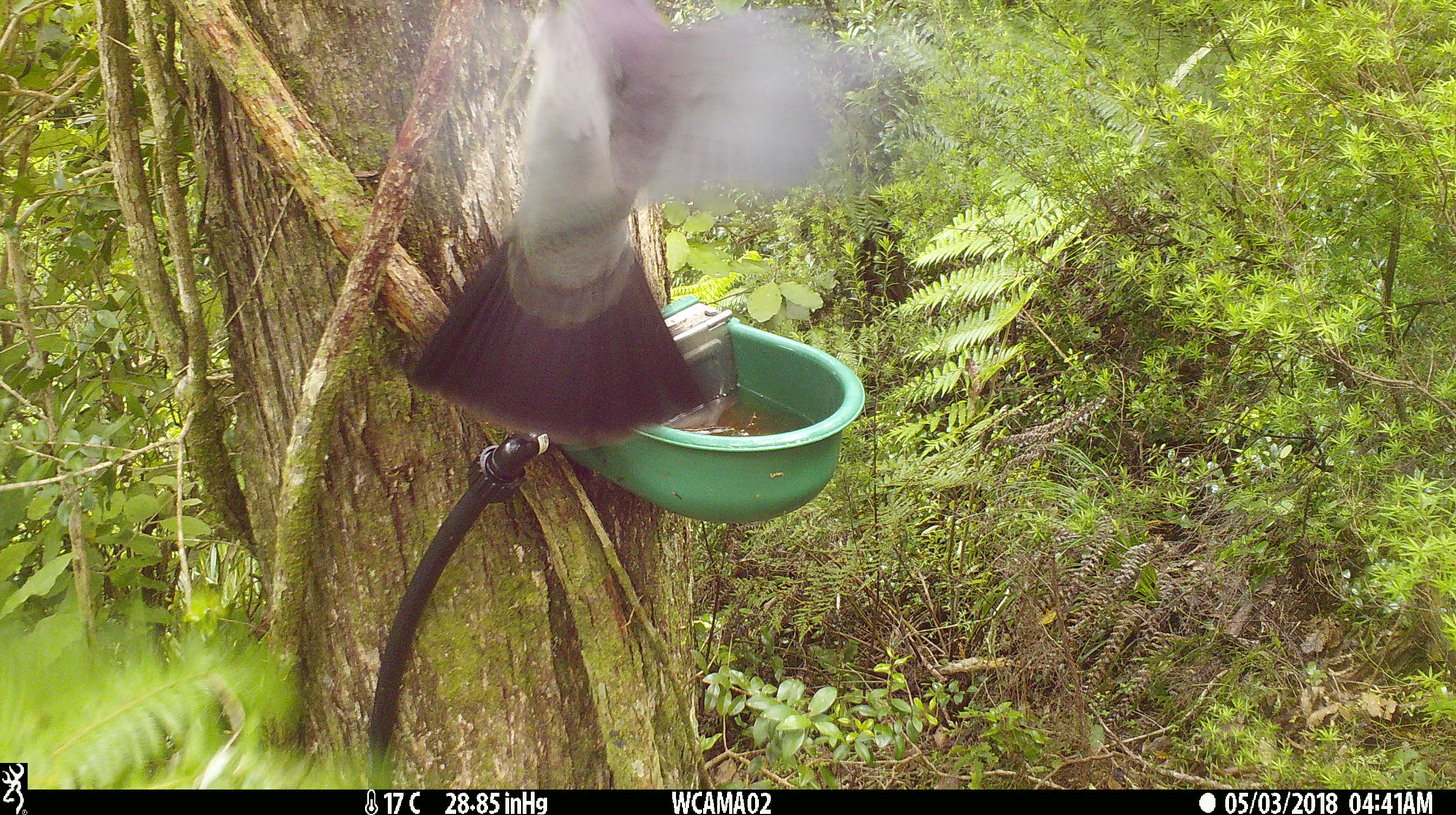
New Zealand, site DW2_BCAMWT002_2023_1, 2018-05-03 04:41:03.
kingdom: Animalia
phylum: Chordata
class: Aves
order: Columbiformes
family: Columbidae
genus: Hemiphaga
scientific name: Hemiphaga novaeseelandiae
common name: new zealand pigeon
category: kereru